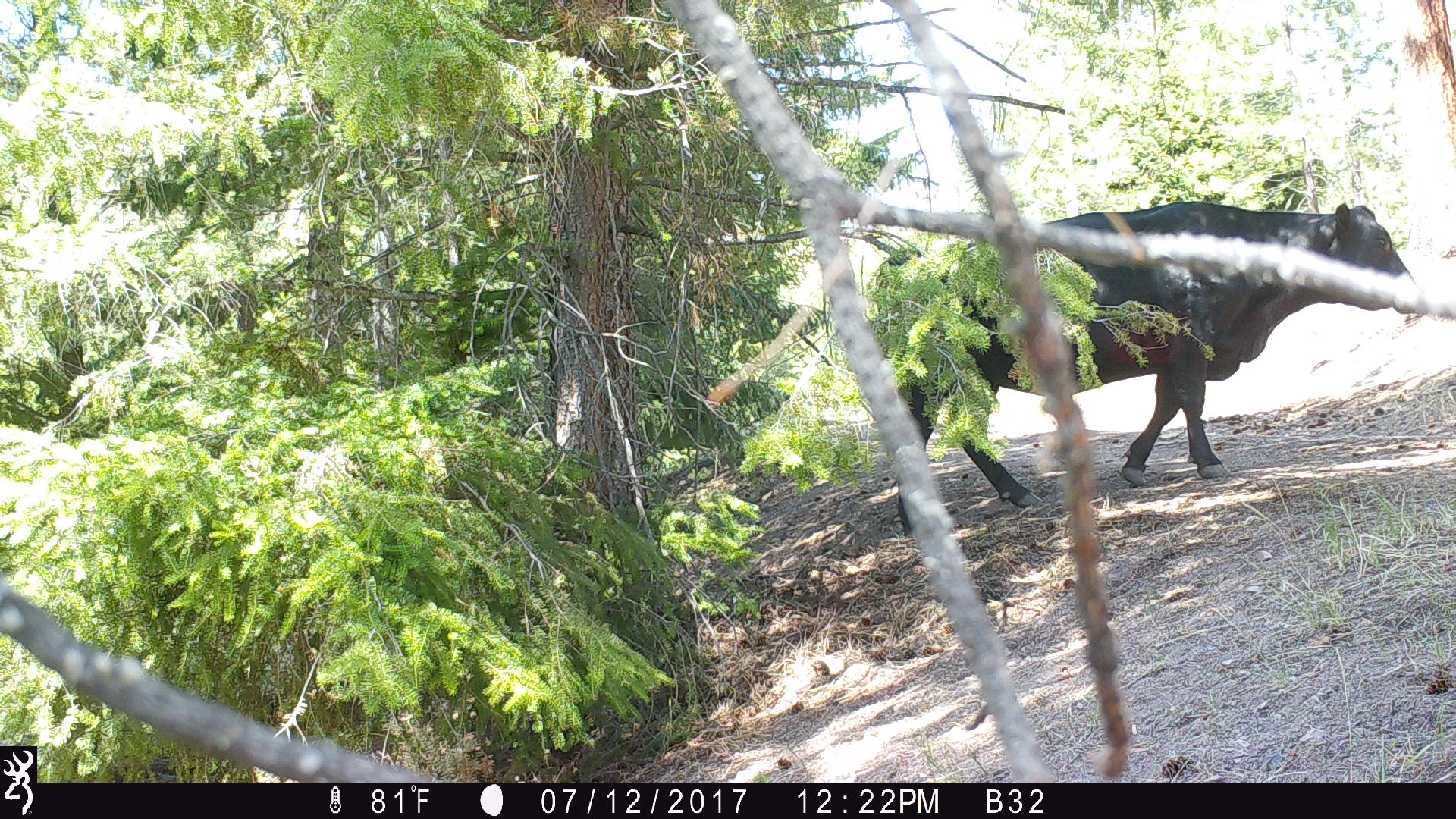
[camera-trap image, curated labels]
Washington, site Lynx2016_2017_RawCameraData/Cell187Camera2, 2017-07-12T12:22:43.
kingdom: Animalia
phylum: Chordata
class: Mammalia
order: Artiodactyla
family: Bovidae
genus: Bos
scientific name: Bos taurus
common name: domestic cattle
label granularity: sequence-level